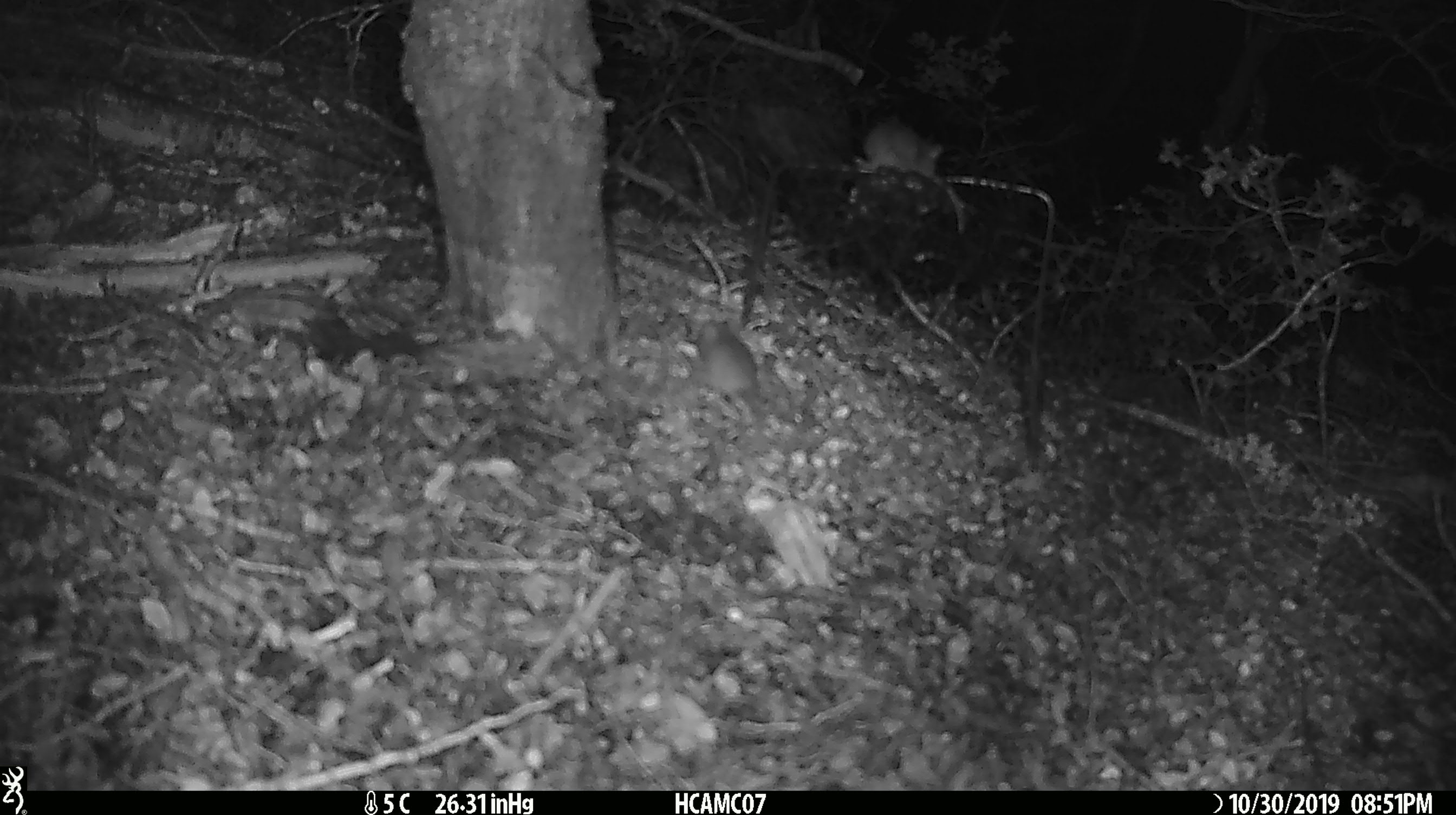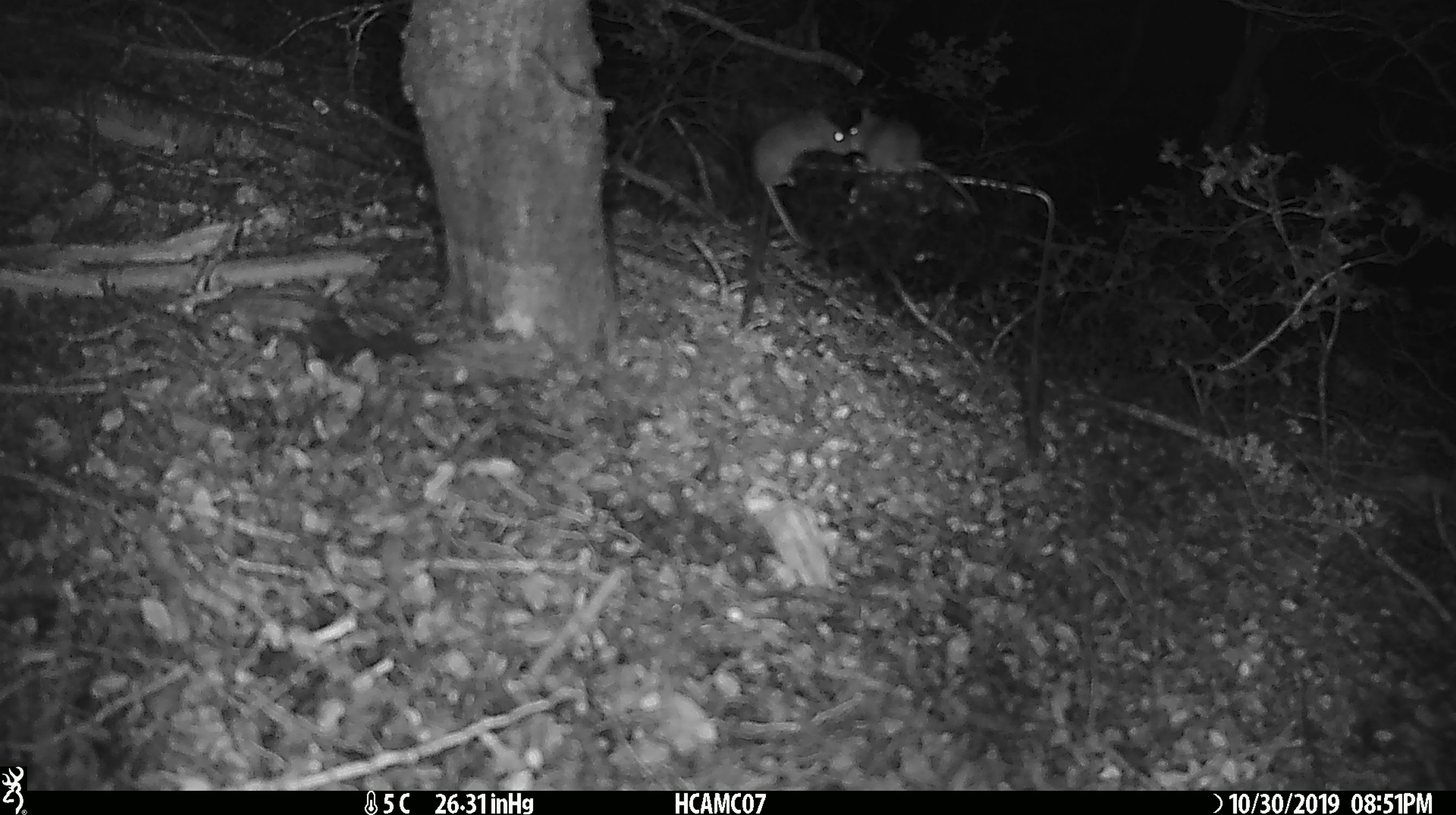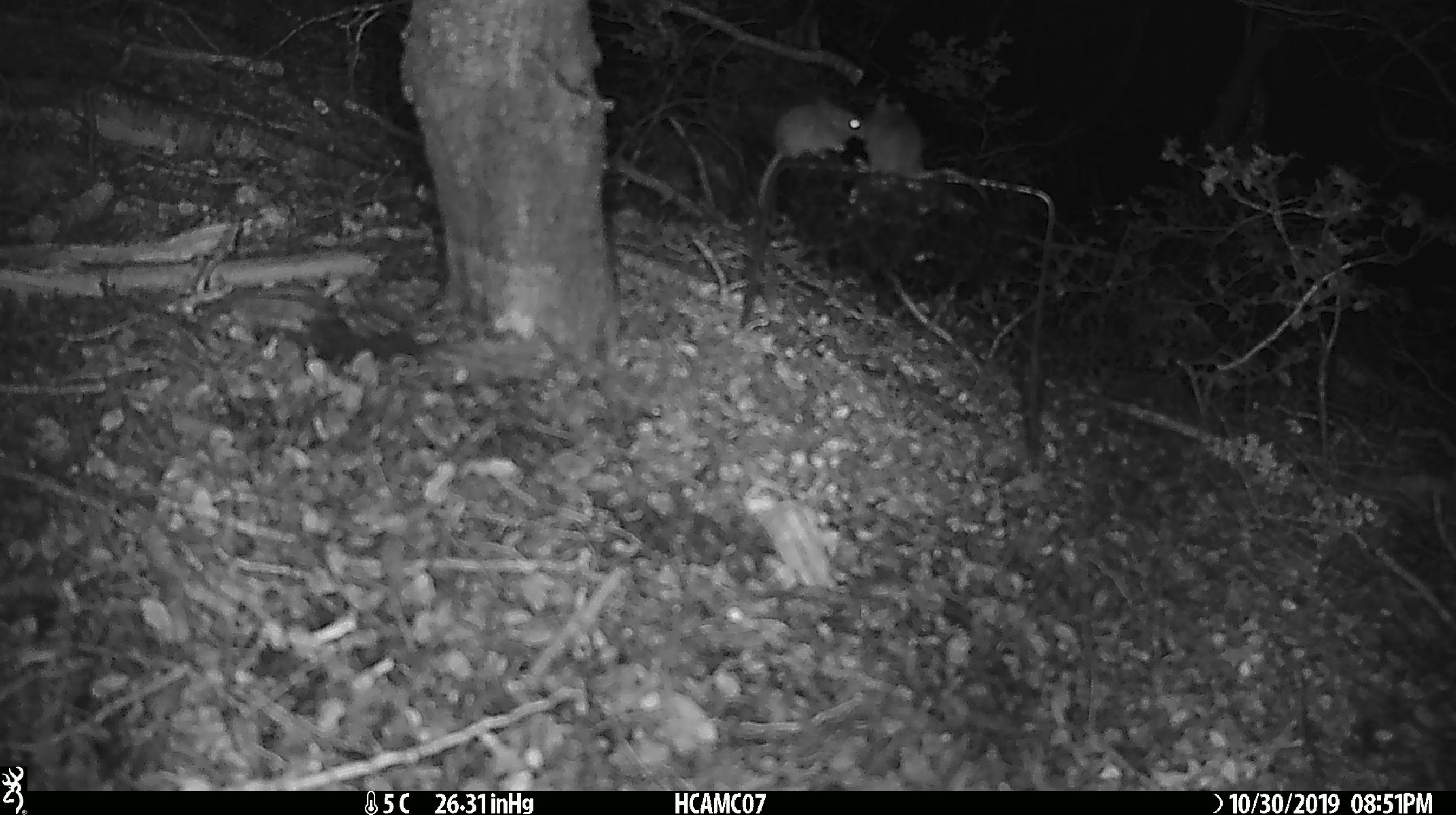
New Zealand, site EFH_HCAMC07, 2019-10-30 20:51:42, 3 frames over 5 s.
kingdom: Animalia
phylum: Chordata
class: Mammalia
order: Rodentia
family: Muridae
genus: Mus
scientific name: Mus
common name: mouse